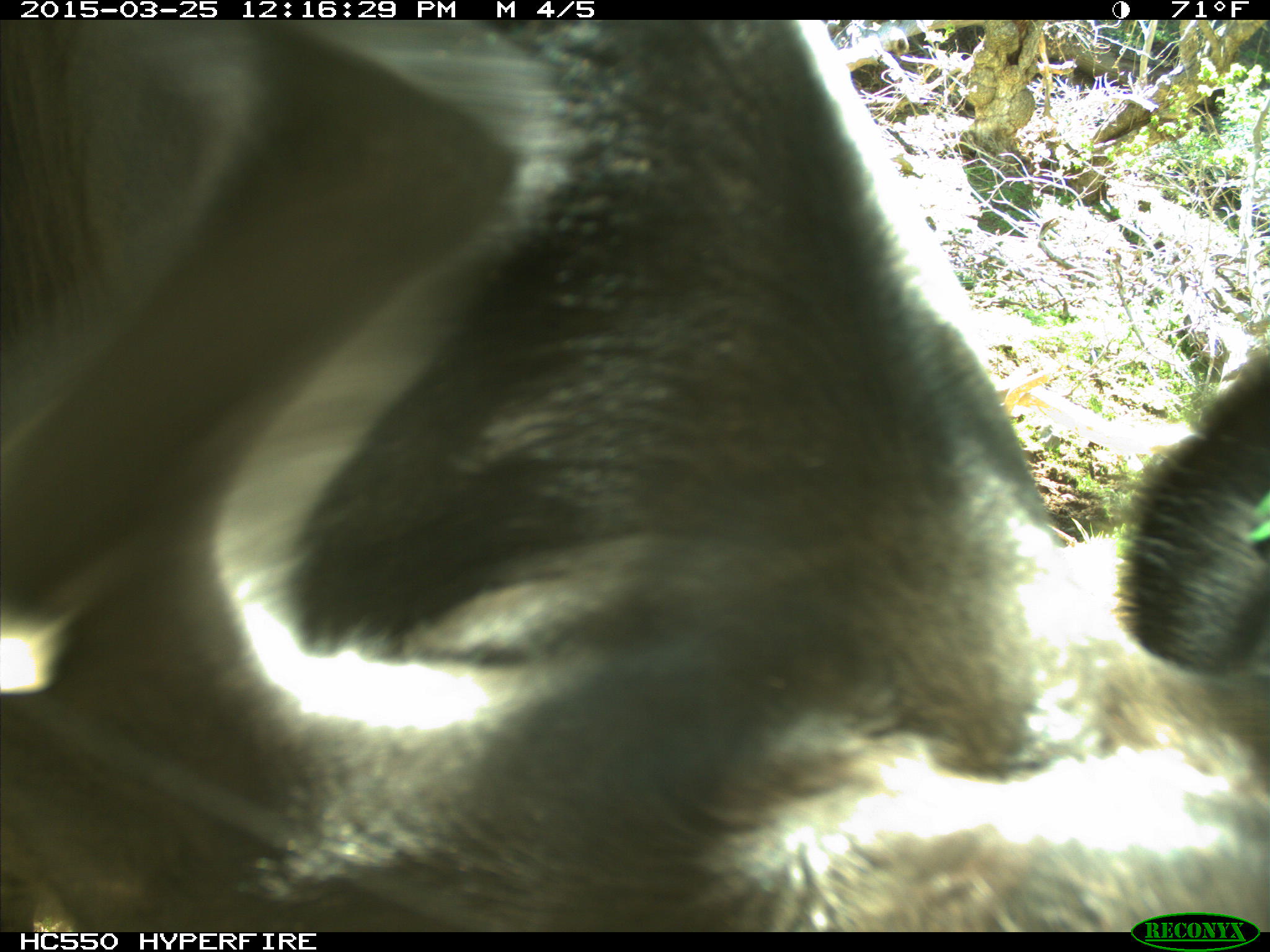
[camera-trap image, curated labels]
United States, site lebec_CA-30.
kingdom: Animalia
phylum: Chordata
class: Mammalia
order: Artiodactyla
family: Bovidae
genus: Bos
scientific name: Bos taurus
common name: domestic cow